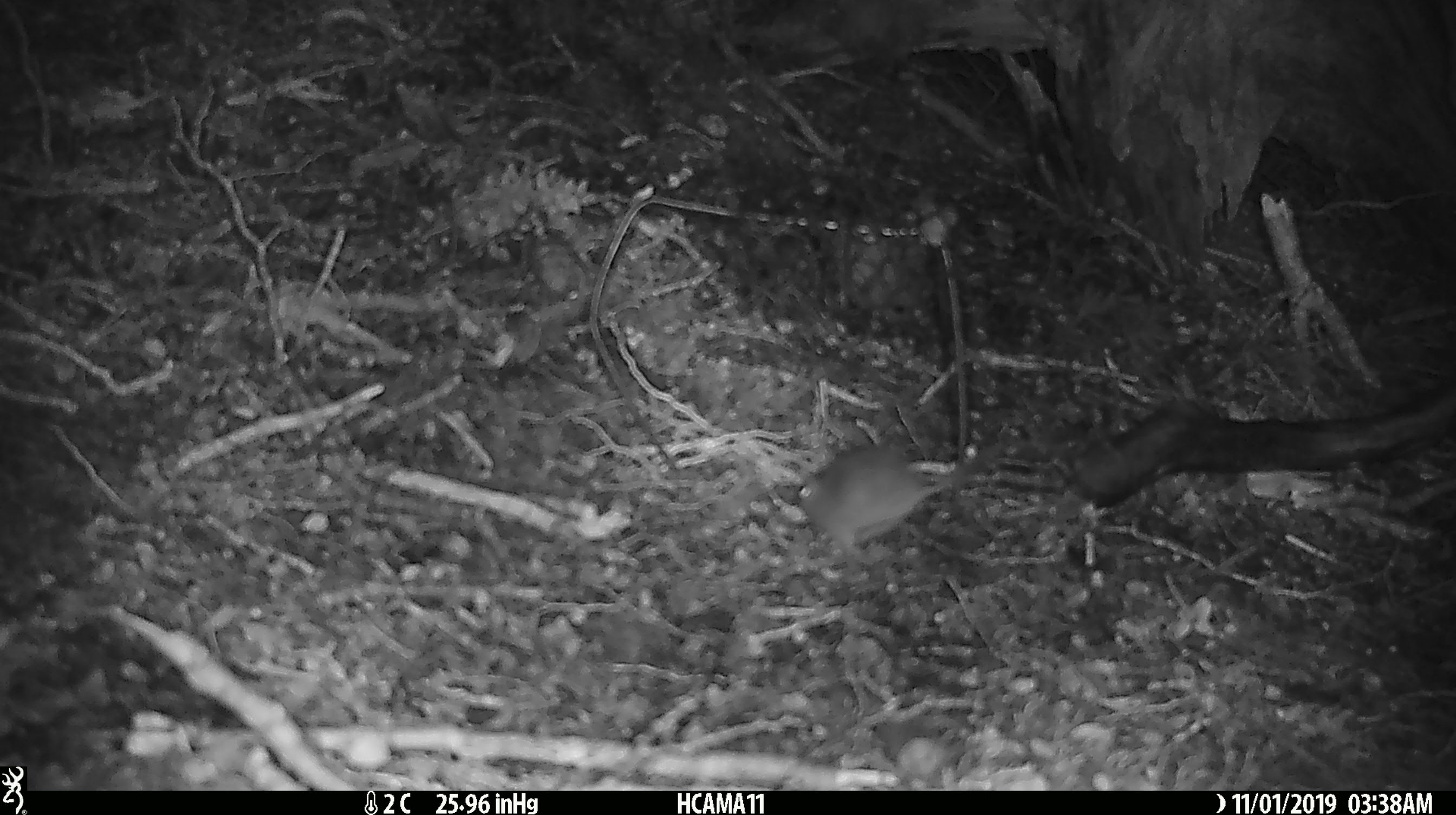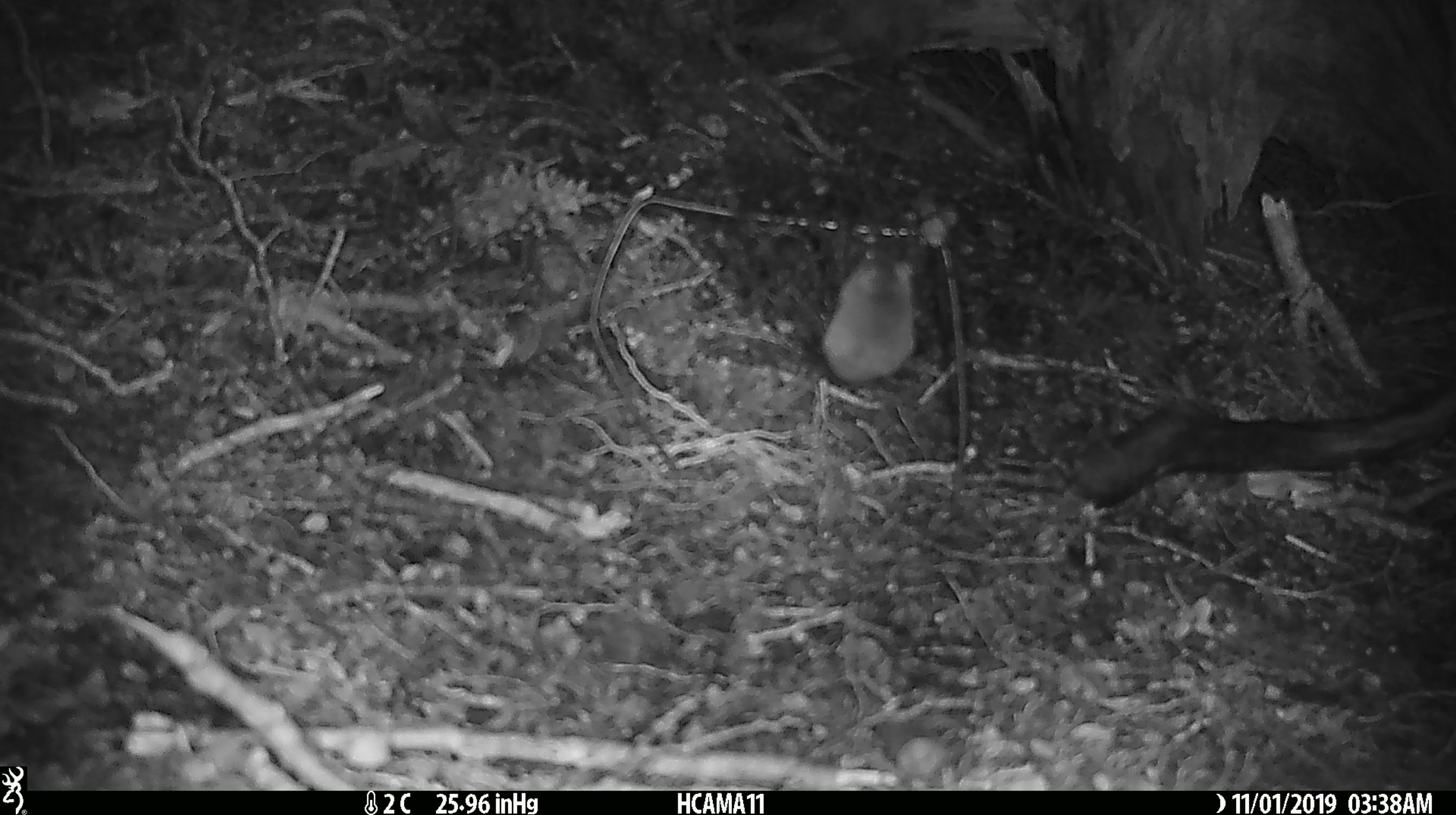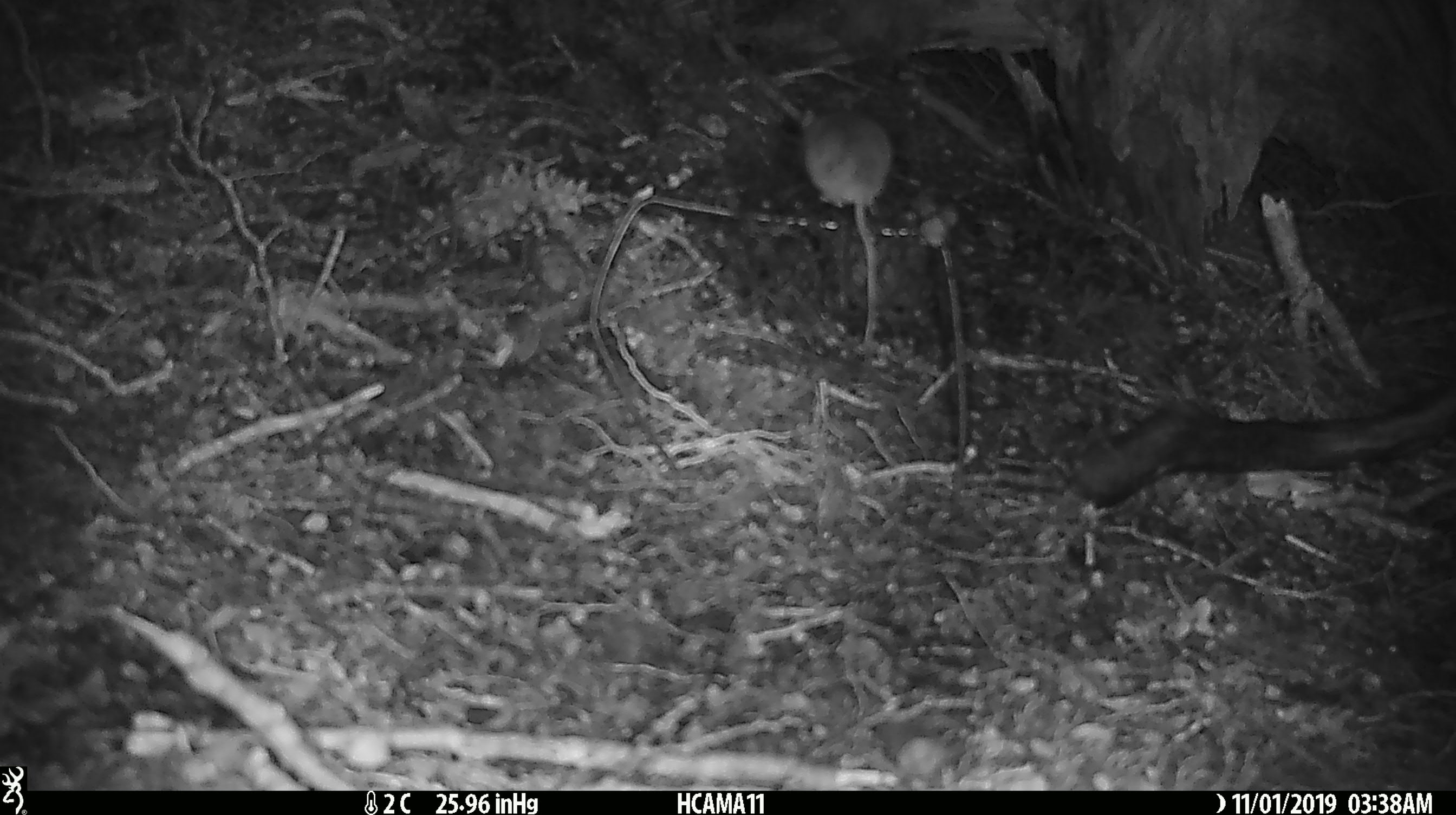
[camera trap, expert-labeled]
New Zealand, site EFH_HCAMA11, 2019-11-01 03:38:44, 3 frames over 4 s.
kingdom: Animalia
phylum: Chordata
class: Mammalia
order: Rodentia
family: Muridae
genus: Mus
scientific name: Mus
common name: mouse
Mouse (Mus).